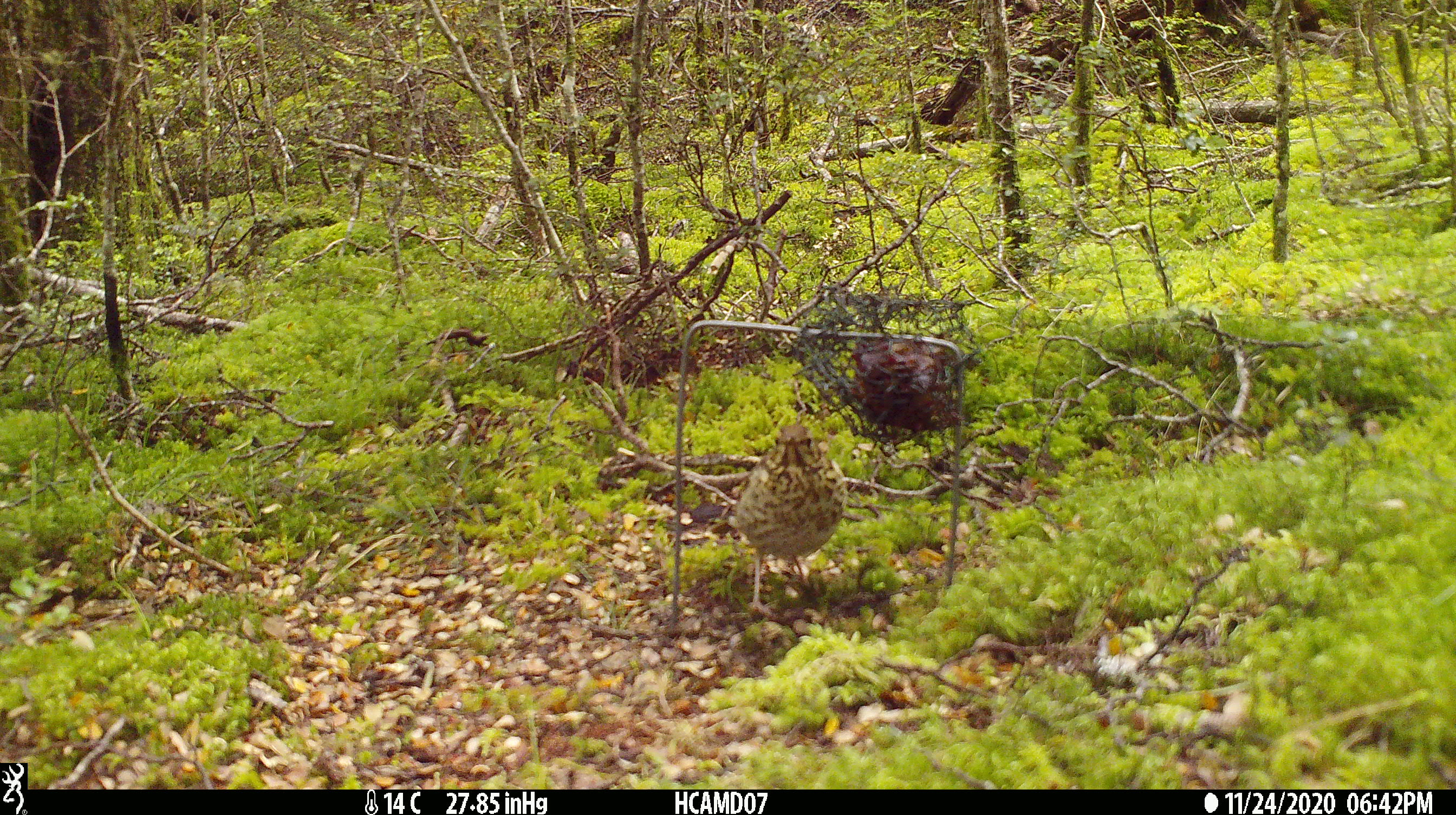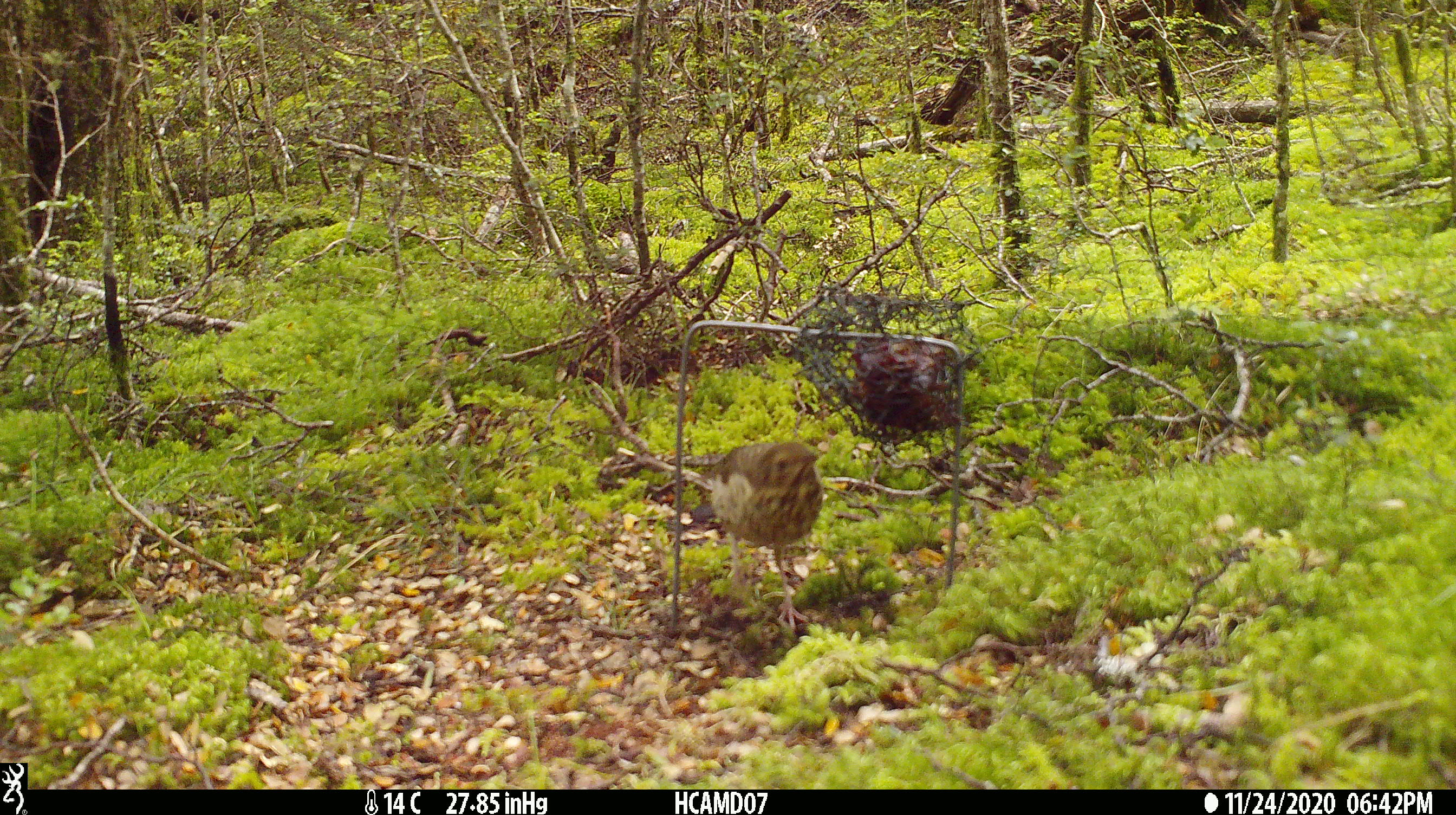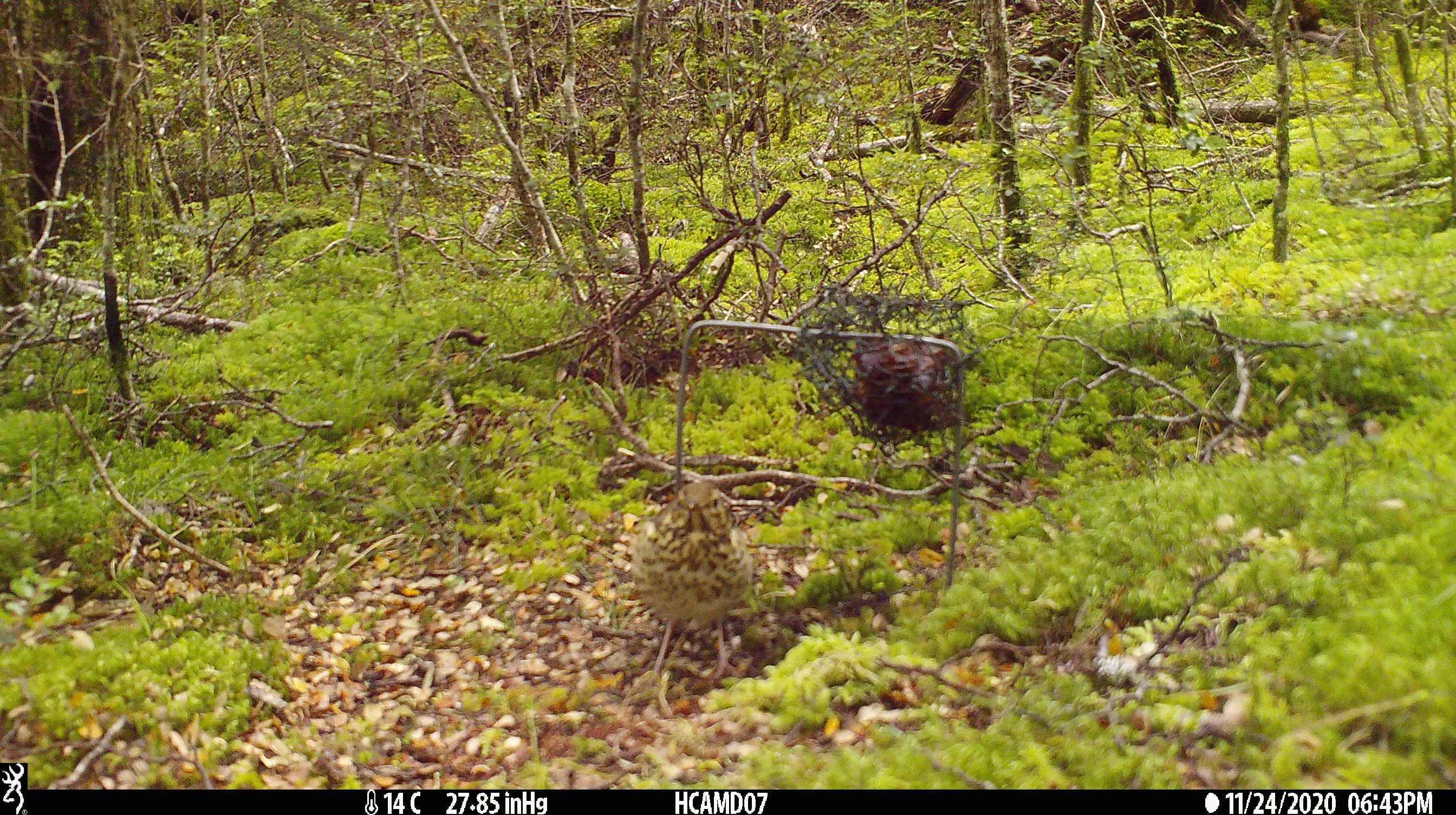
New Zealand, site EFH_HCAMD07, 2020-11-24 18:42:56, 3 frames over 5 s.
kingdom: Animalia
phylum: Chordata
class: Aves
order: Passeriformes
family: Turdidae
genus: Turdus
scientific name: Turdus philomelos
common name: song thrush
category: thrush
Thrush (song thrush) (Turdus philomelos).